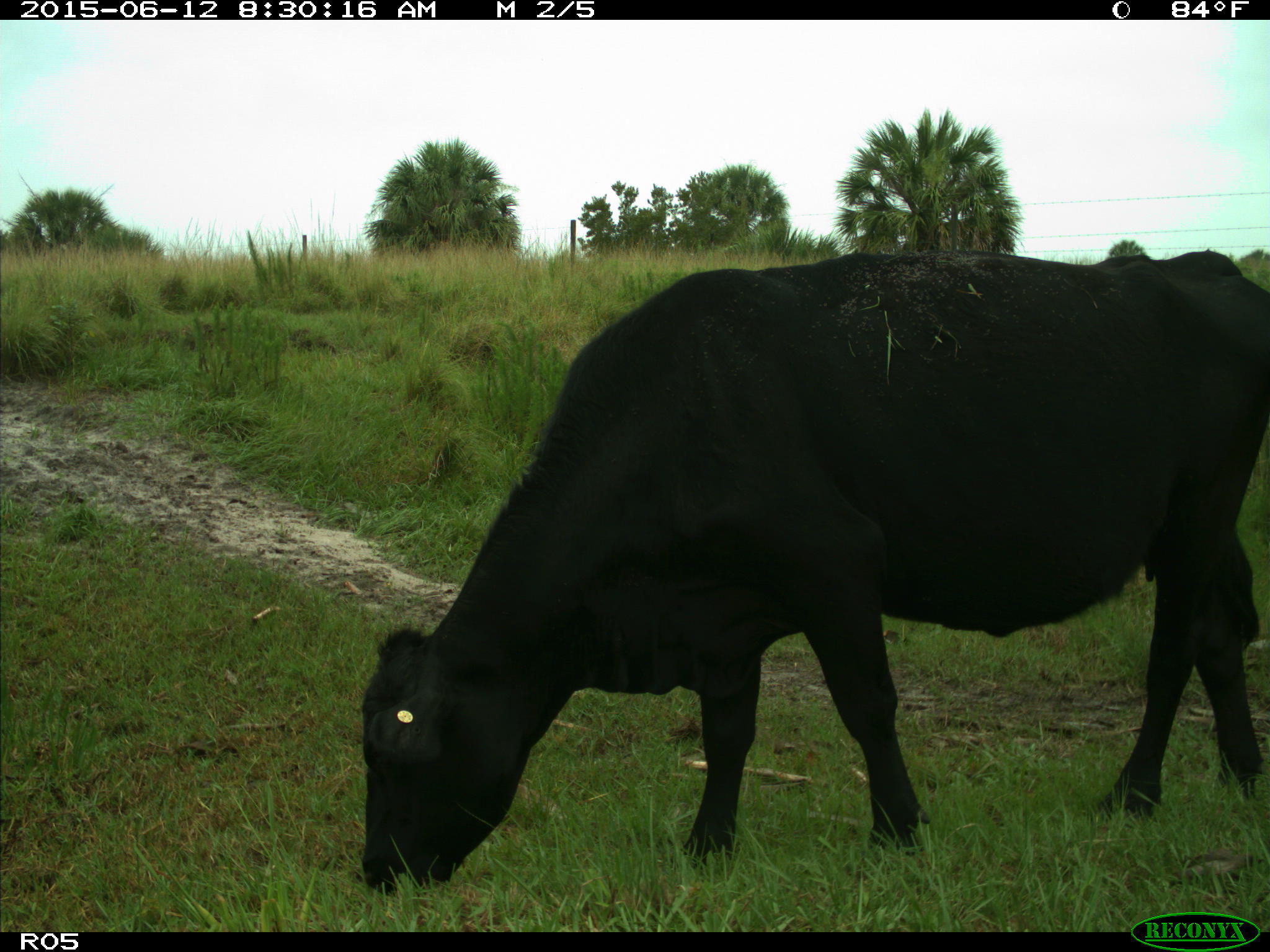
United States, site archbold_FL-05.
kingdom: Animalia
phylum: Chordata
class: Mammalia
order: Artiodactyla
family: Bovidae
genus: Bos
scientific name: Bos taurus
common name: domestic cow